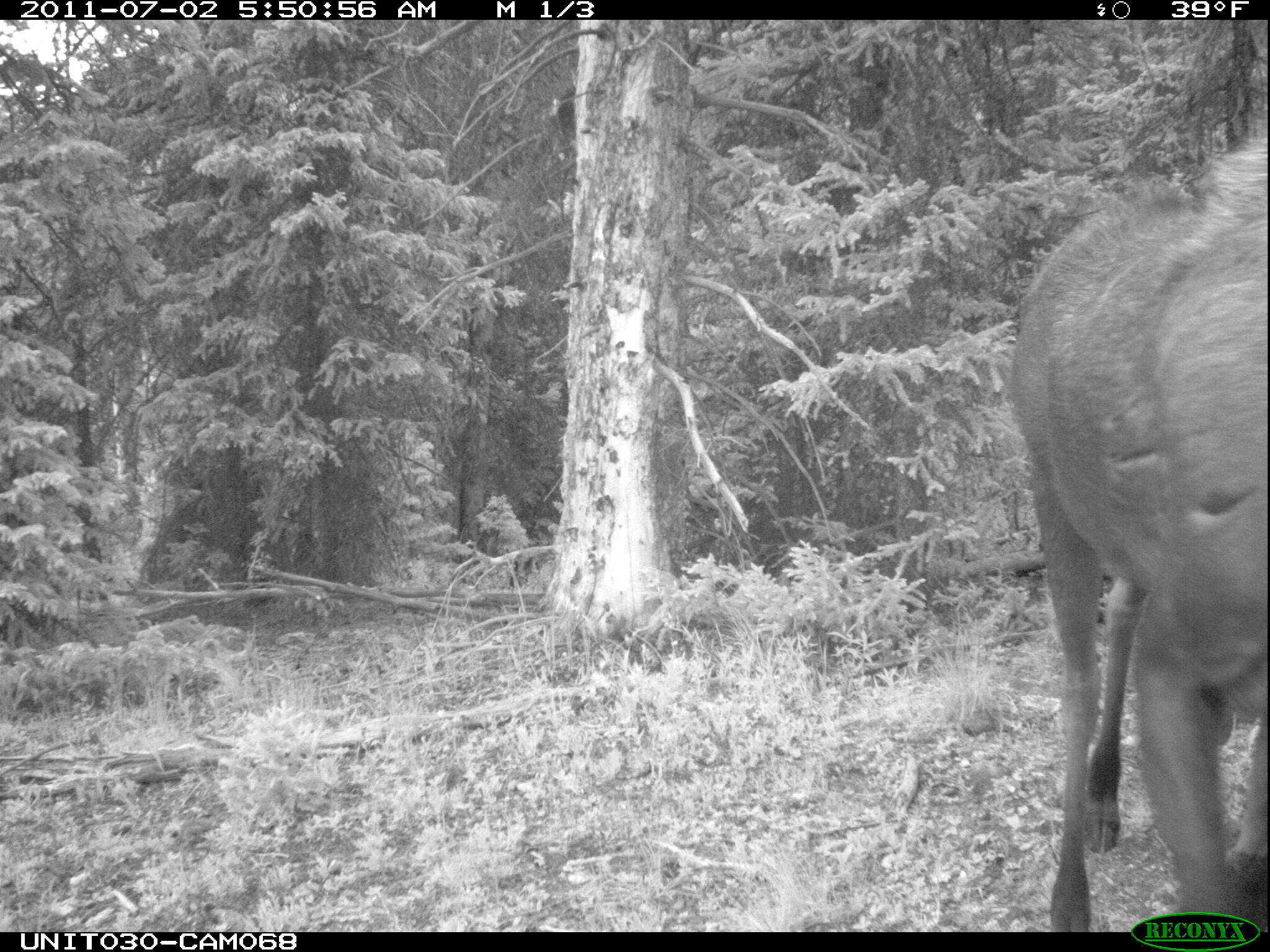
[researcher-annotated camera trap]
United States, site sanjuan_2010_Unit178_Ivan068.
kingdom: Animalia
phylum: Chordata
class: Mammalia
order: Artiodactyla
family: Cervidae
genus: Alces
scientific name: Alces alces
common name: moose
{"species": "Alces alces (moose)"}